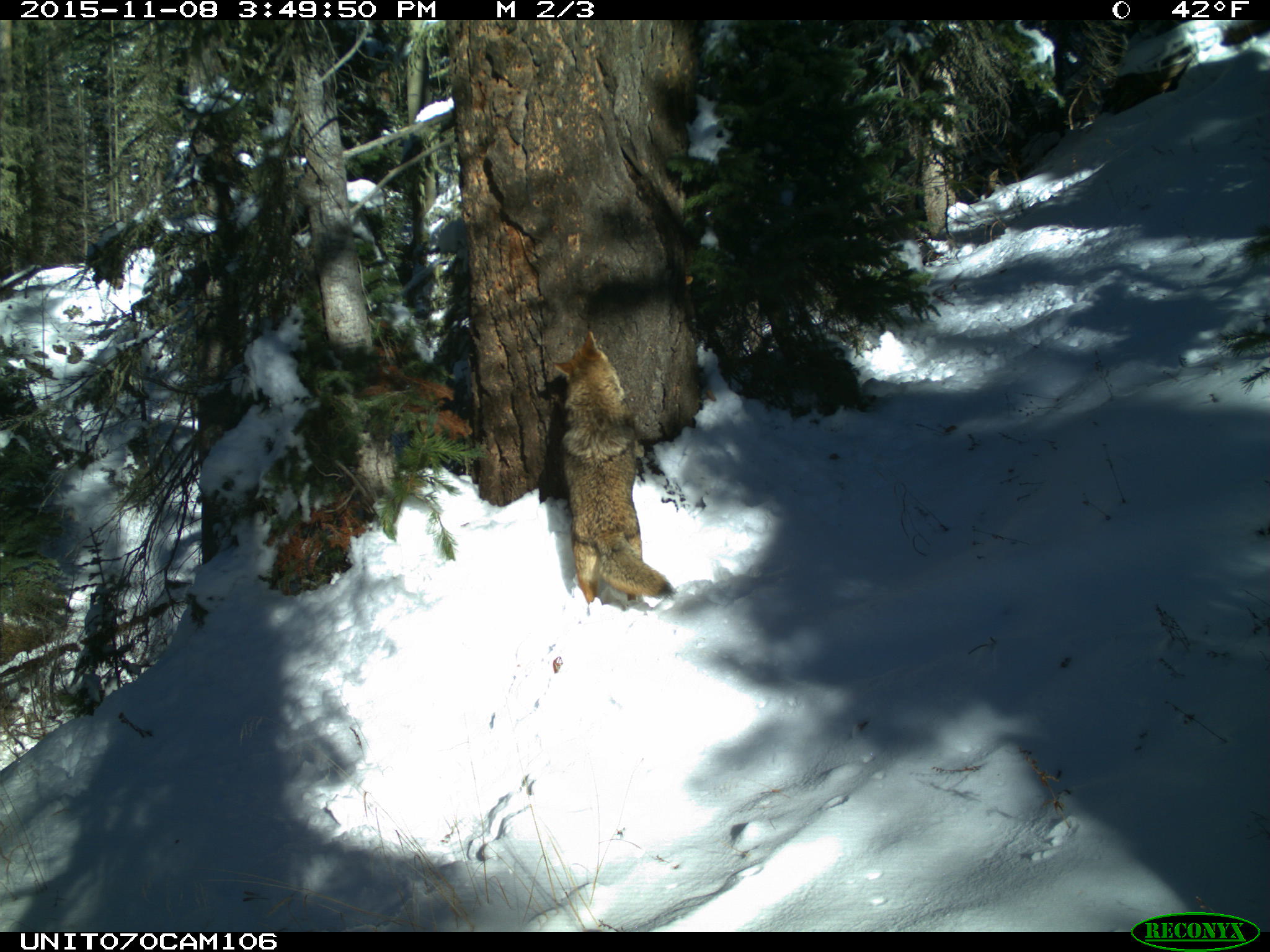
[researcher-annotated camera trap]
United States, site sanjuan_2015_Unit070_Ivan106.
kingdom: Animalia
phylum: Chordata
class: Mammalia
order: Carnivora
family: Canidae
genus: Canis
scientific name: Canis latrans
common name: coyote